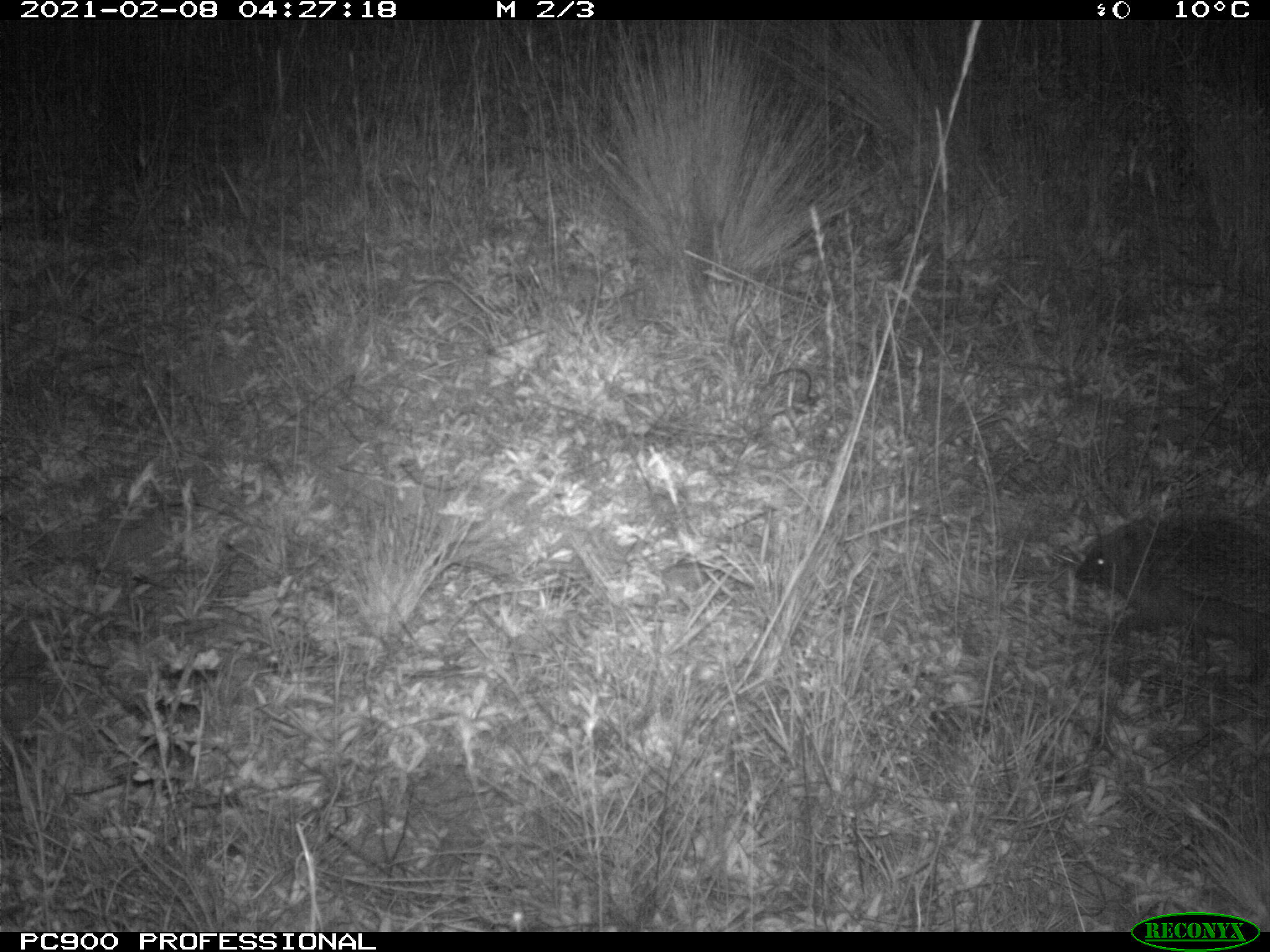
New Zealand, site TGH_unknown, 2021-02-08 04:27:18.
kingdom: Animalia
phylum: Chordata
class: Mammalia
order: Eulipotyphla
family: Erinaceidae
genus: Erinaceus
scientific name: Erinaceus europaeus europaeus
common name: european hedgehog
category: hedgehog